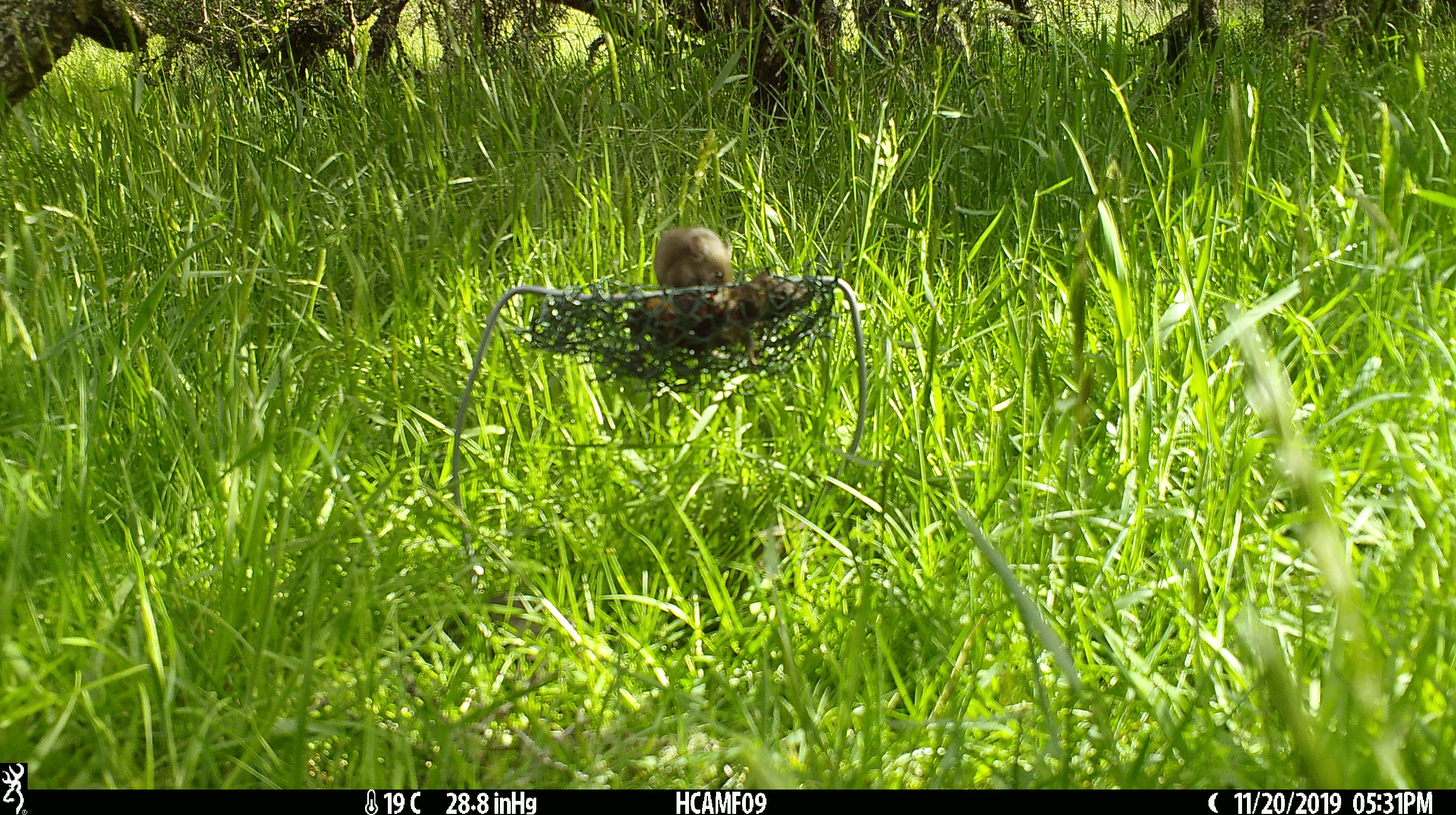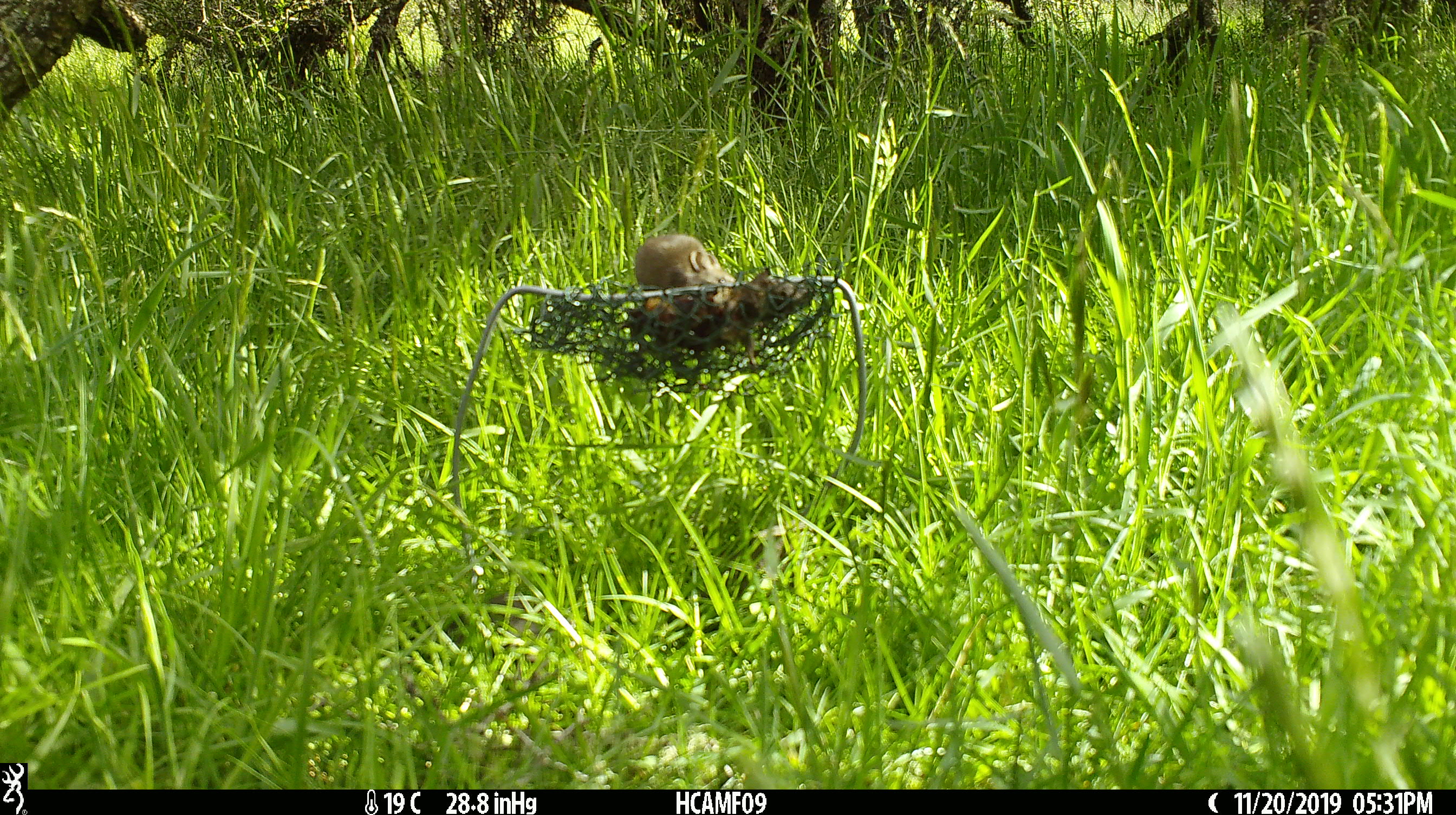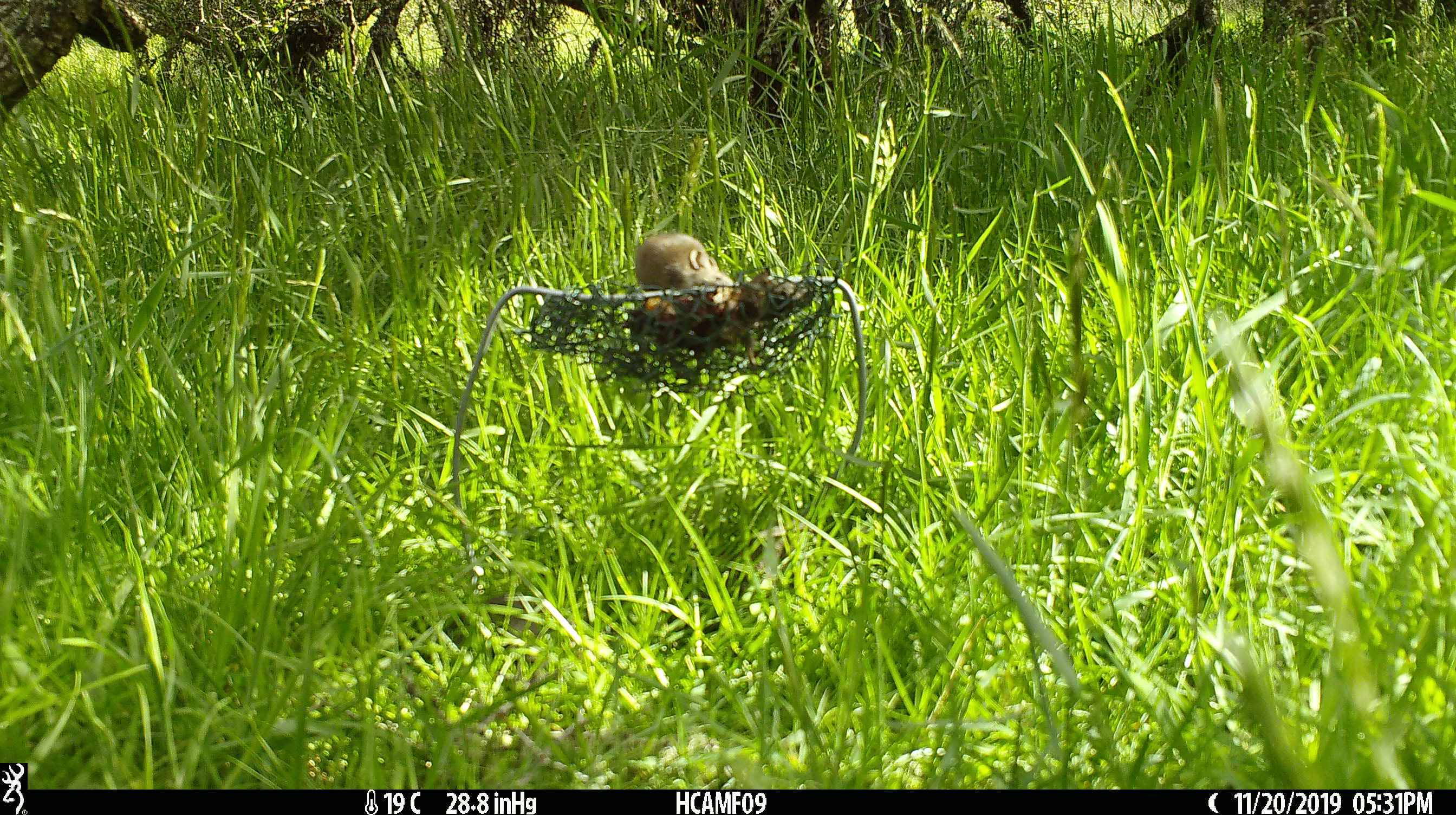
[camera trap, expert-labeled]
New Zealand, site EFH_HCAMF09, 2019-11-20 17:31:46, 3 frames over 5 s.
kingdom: Animalia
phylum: Chordata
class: Mammalia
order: Rodentia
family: Muridae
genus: Mus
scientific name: Mus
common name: mouse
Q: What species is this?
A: Mouse (Mus).